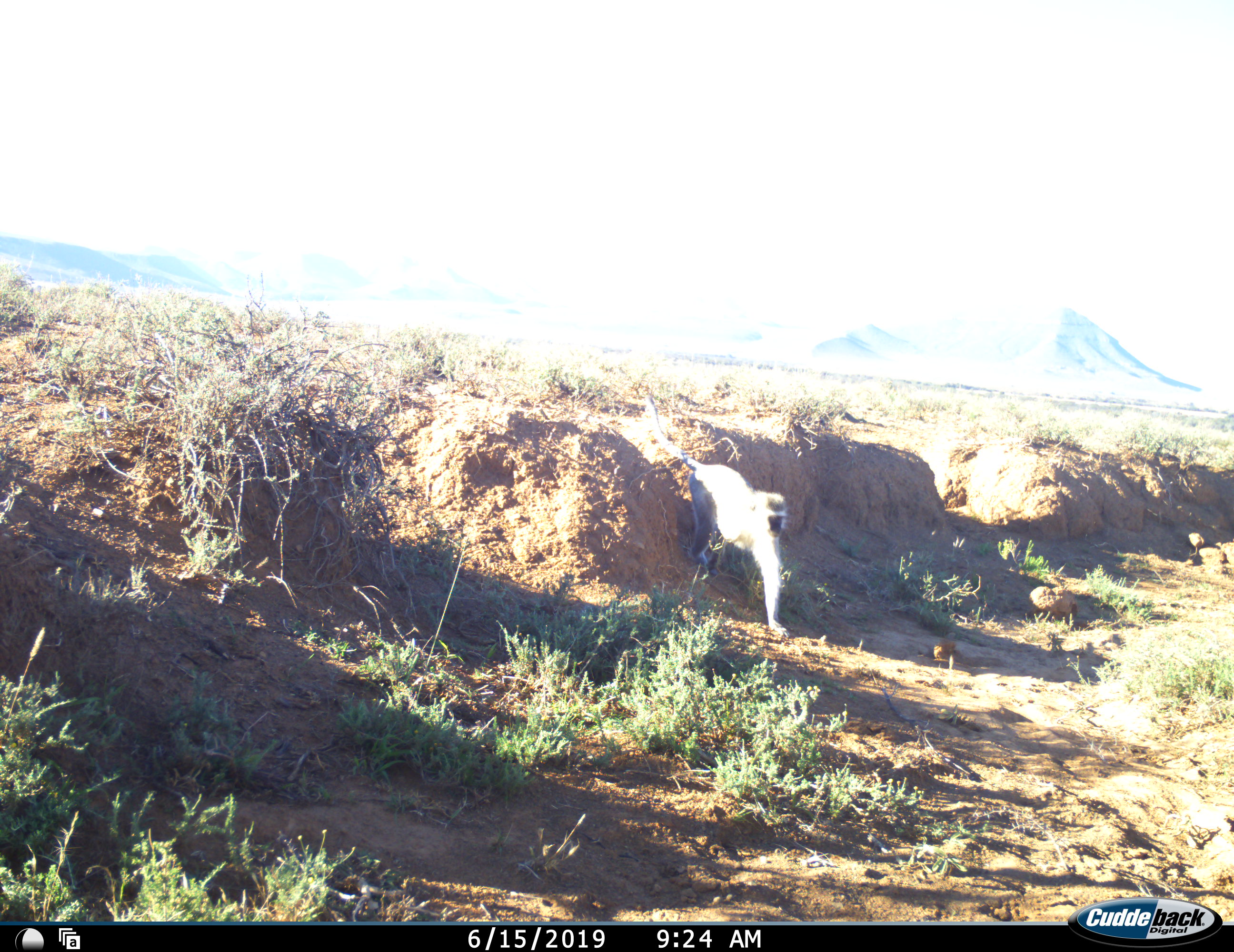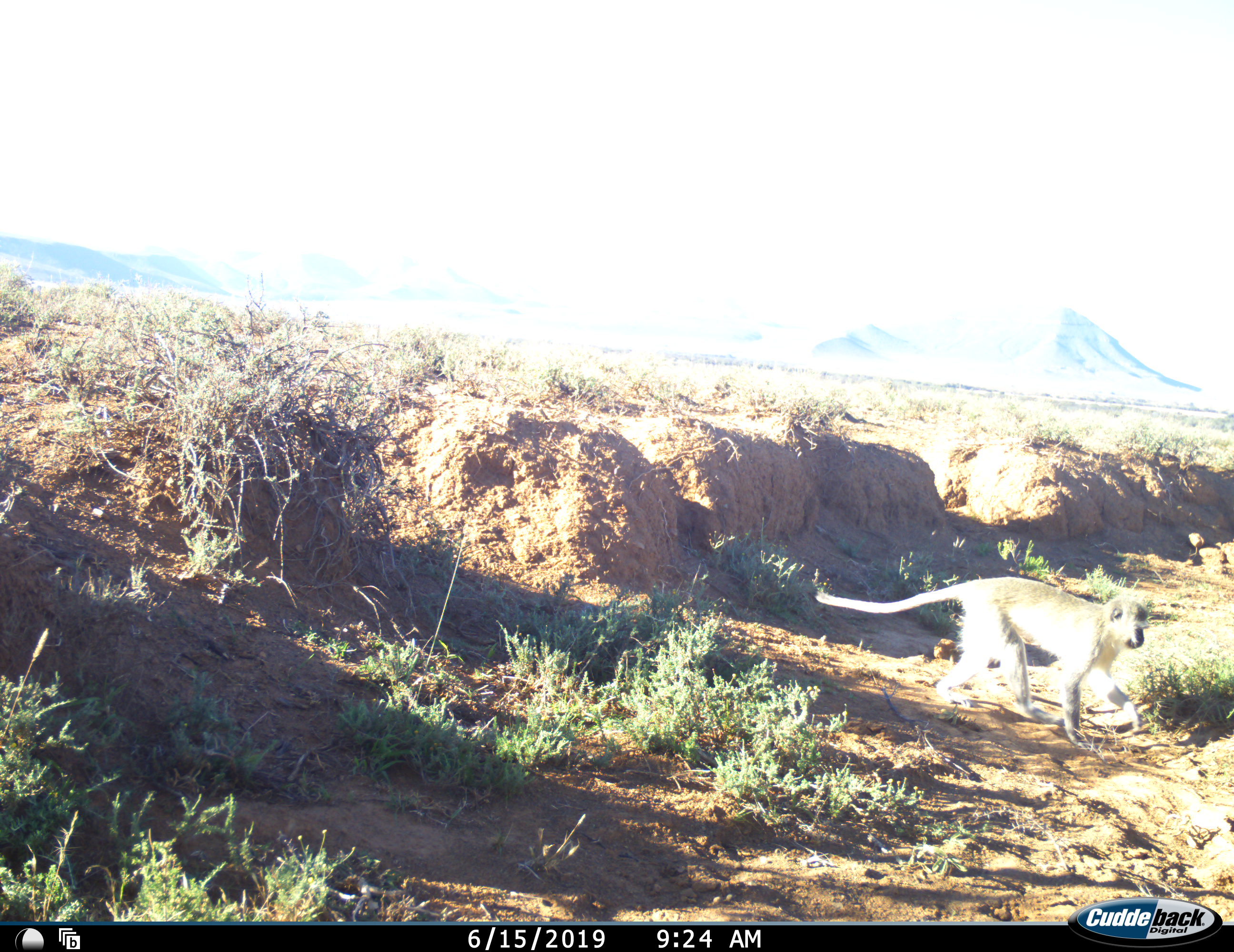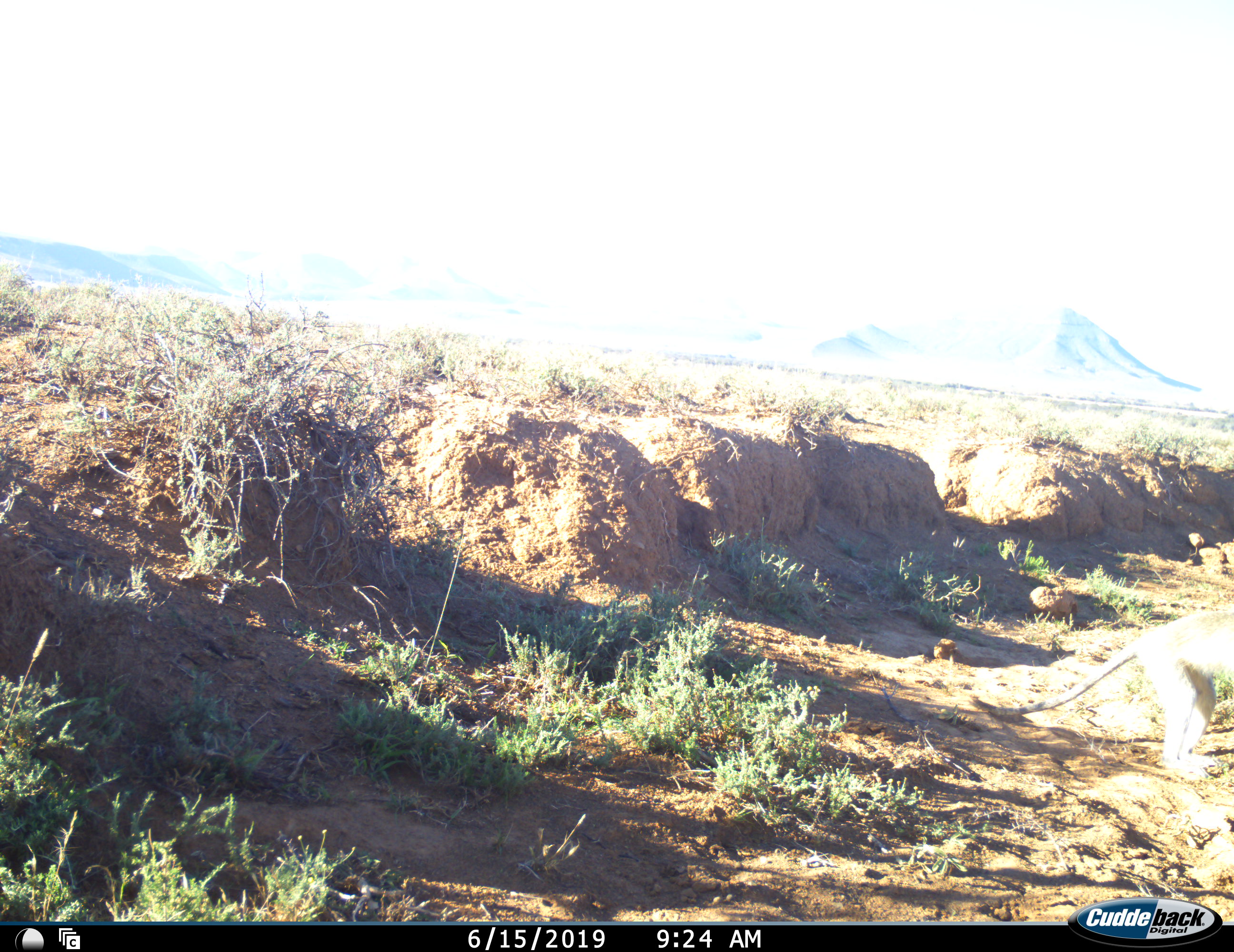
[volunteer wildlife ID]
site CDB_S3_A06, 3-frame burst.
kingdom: Animalia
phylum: Chordata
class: Mammalia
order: Primates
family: Cercopithecidae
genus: Chlorocebus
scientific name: Chlorocebus pygerythrus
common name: vervet monkey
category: monkeyvervet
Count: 1.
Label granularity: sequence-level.